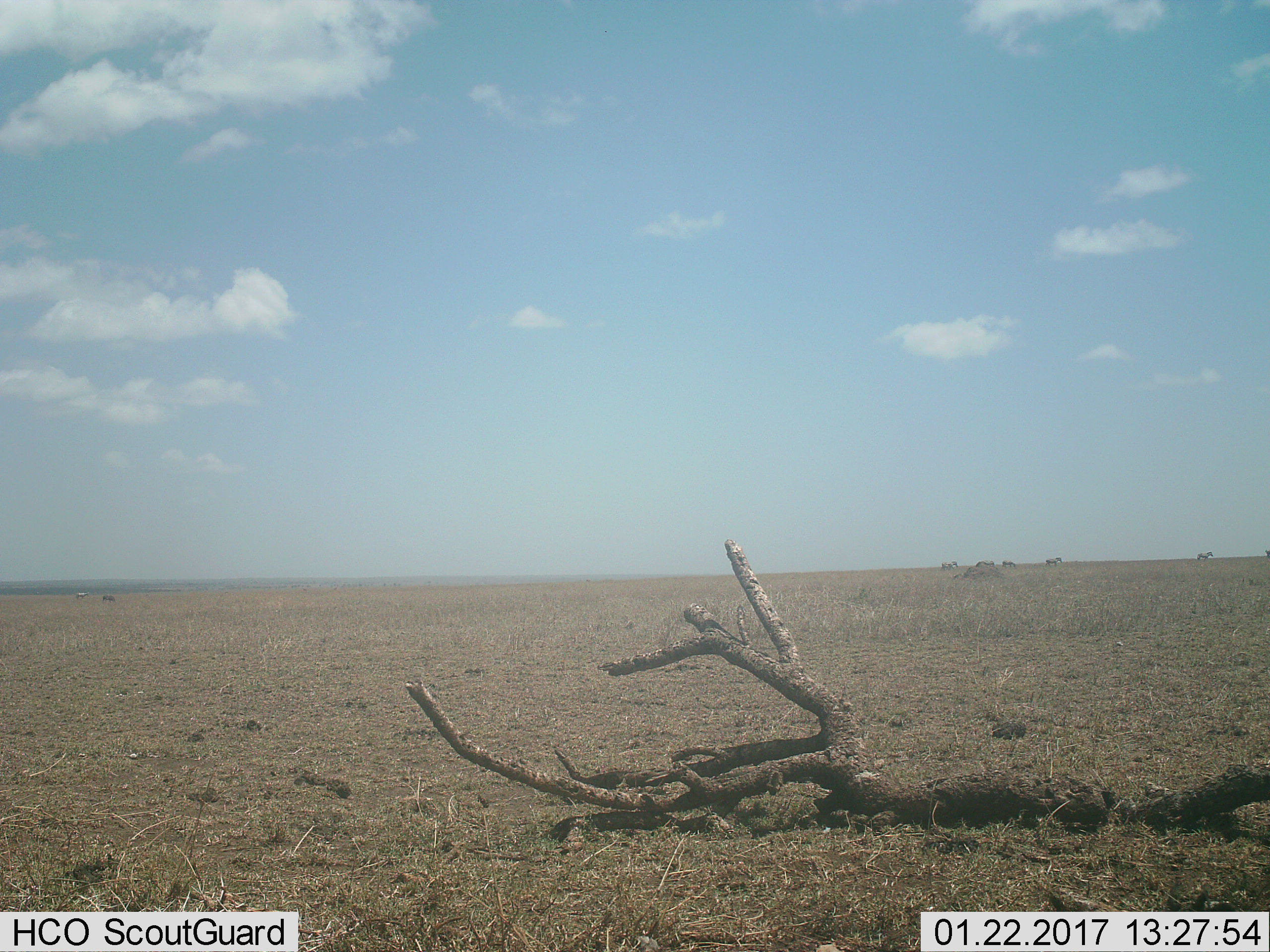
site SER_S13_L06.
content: unidentified animal